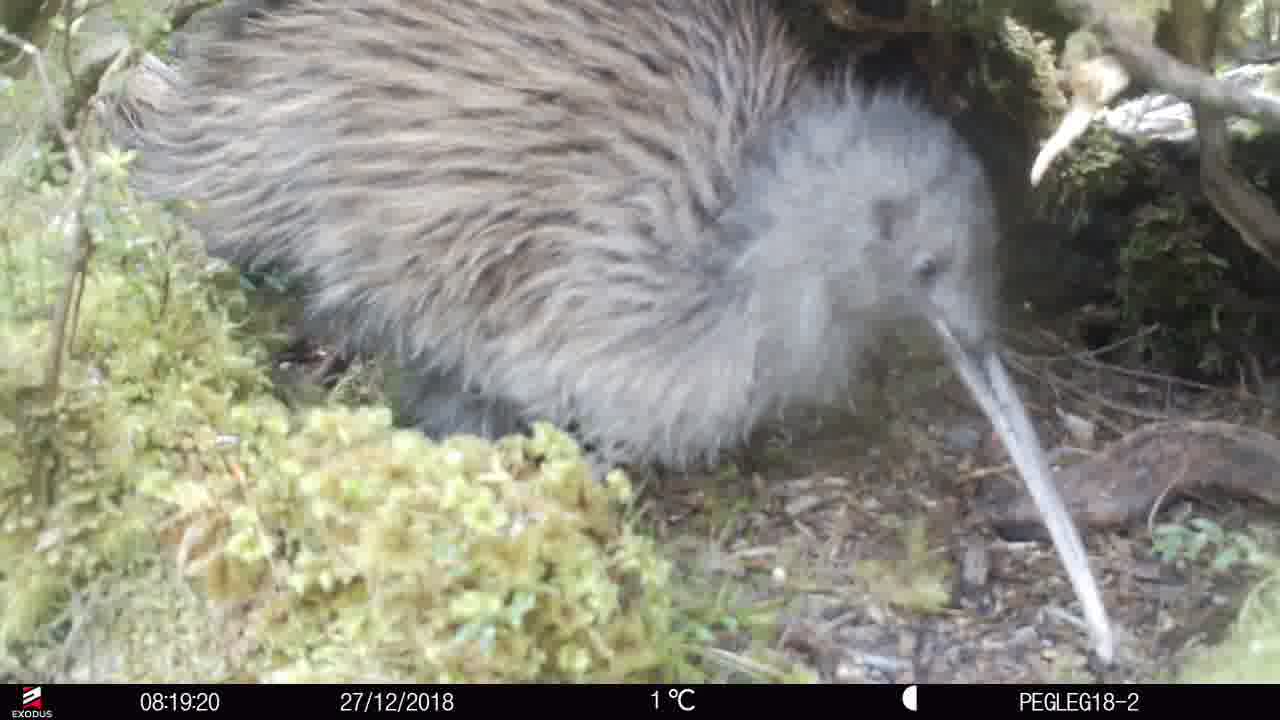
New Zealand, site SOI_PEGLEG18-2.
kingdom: Animalia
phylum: Chordata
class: Aves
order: Apterygiformes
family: Apterygidae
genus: Apteryx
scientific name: Apteryx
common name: kiwi